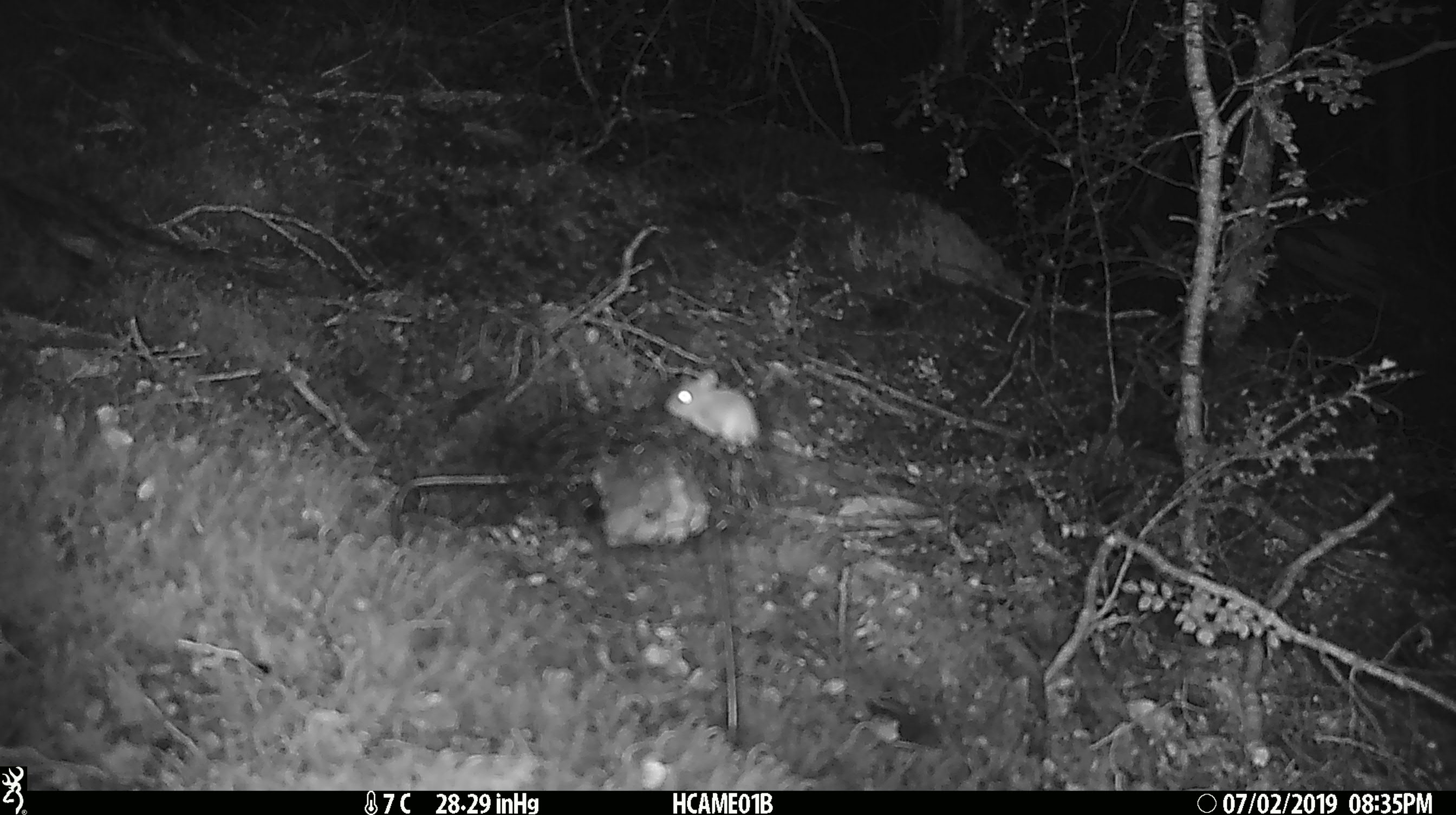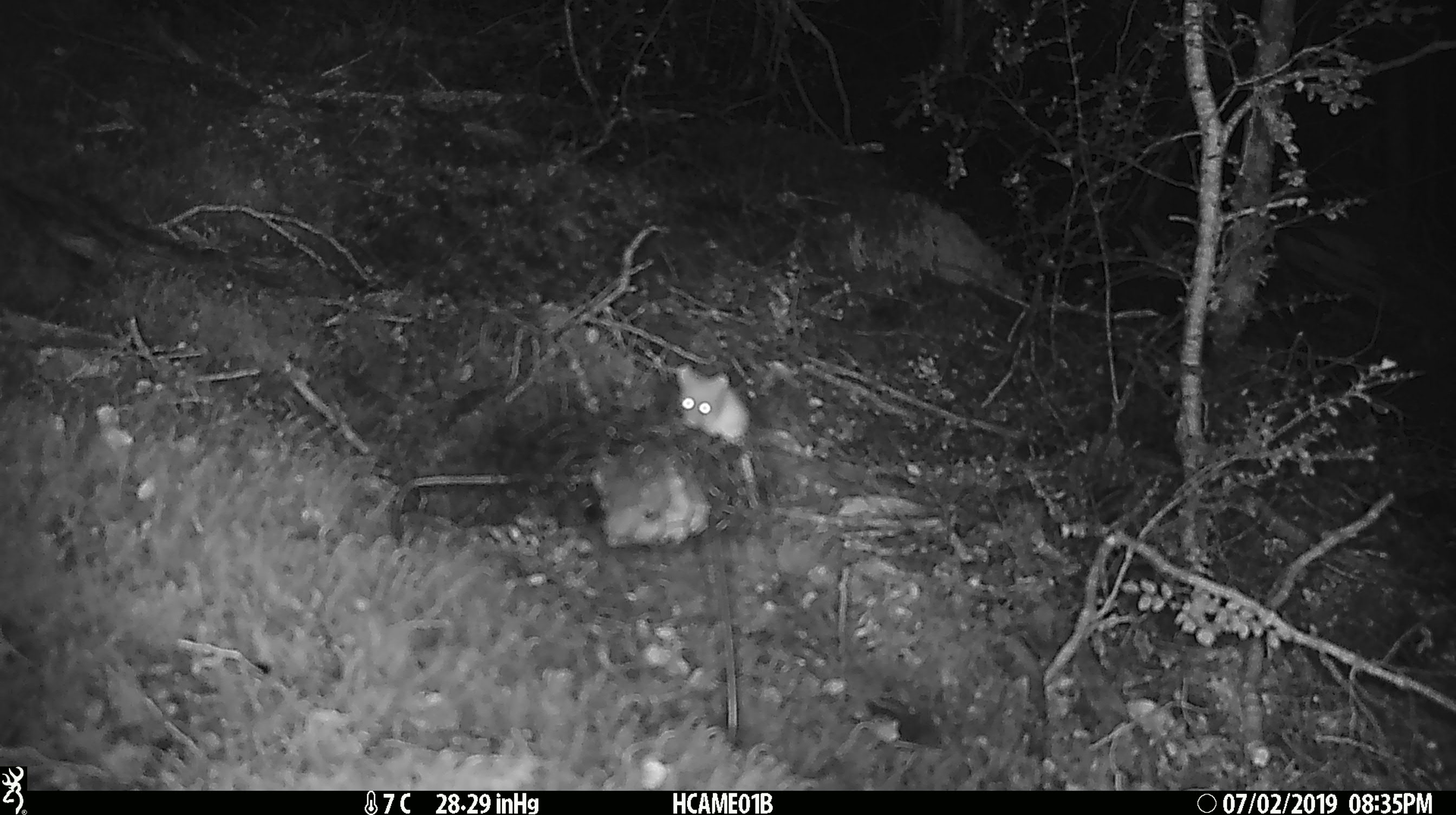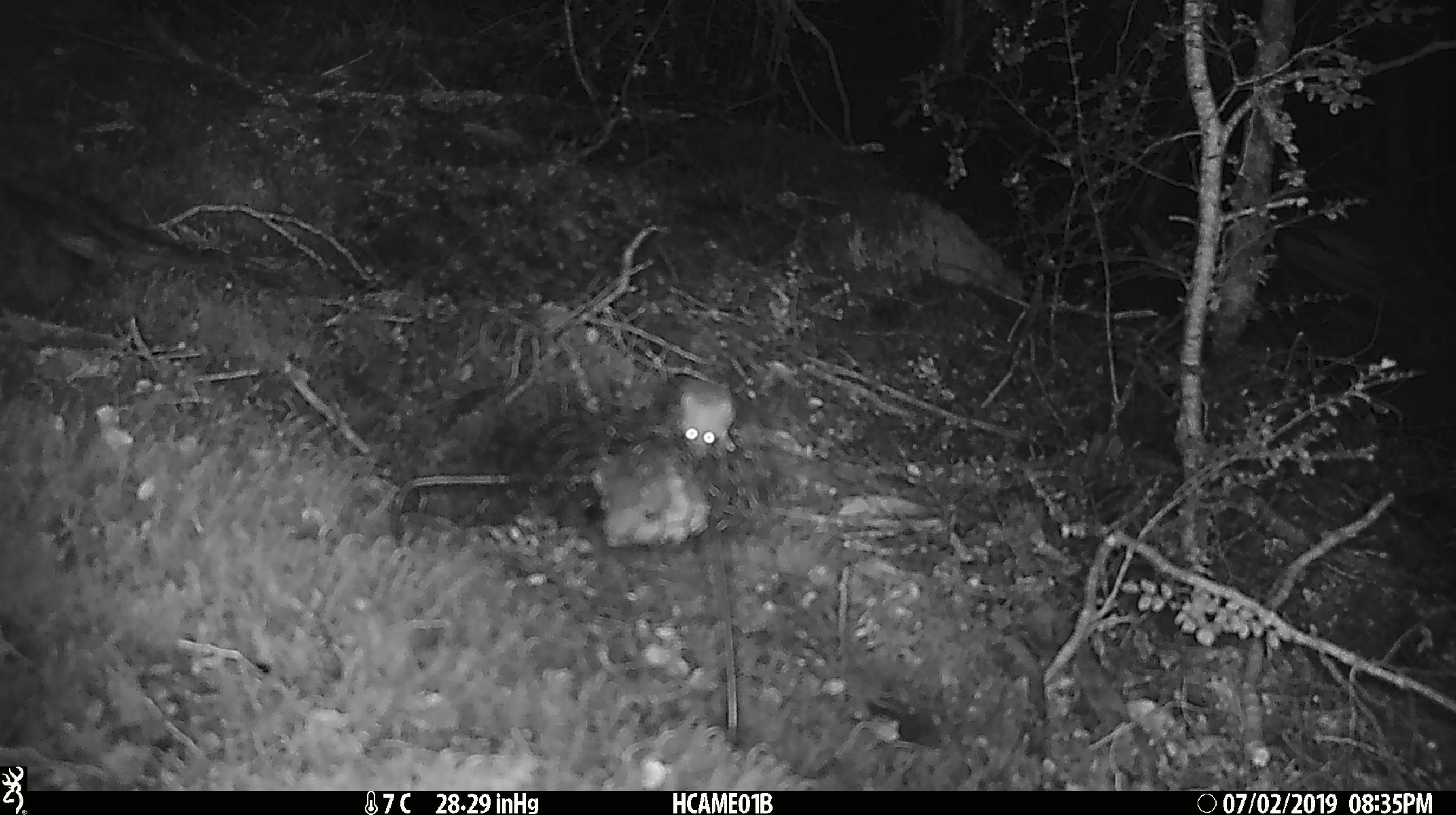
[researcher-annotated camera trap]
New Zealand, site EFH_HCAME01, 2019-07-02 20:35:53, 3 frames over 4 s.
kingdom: Animalia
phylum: Chordata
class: Mammalia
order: Rodentia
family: Muridae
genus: Mus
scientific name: Mus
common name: mouse